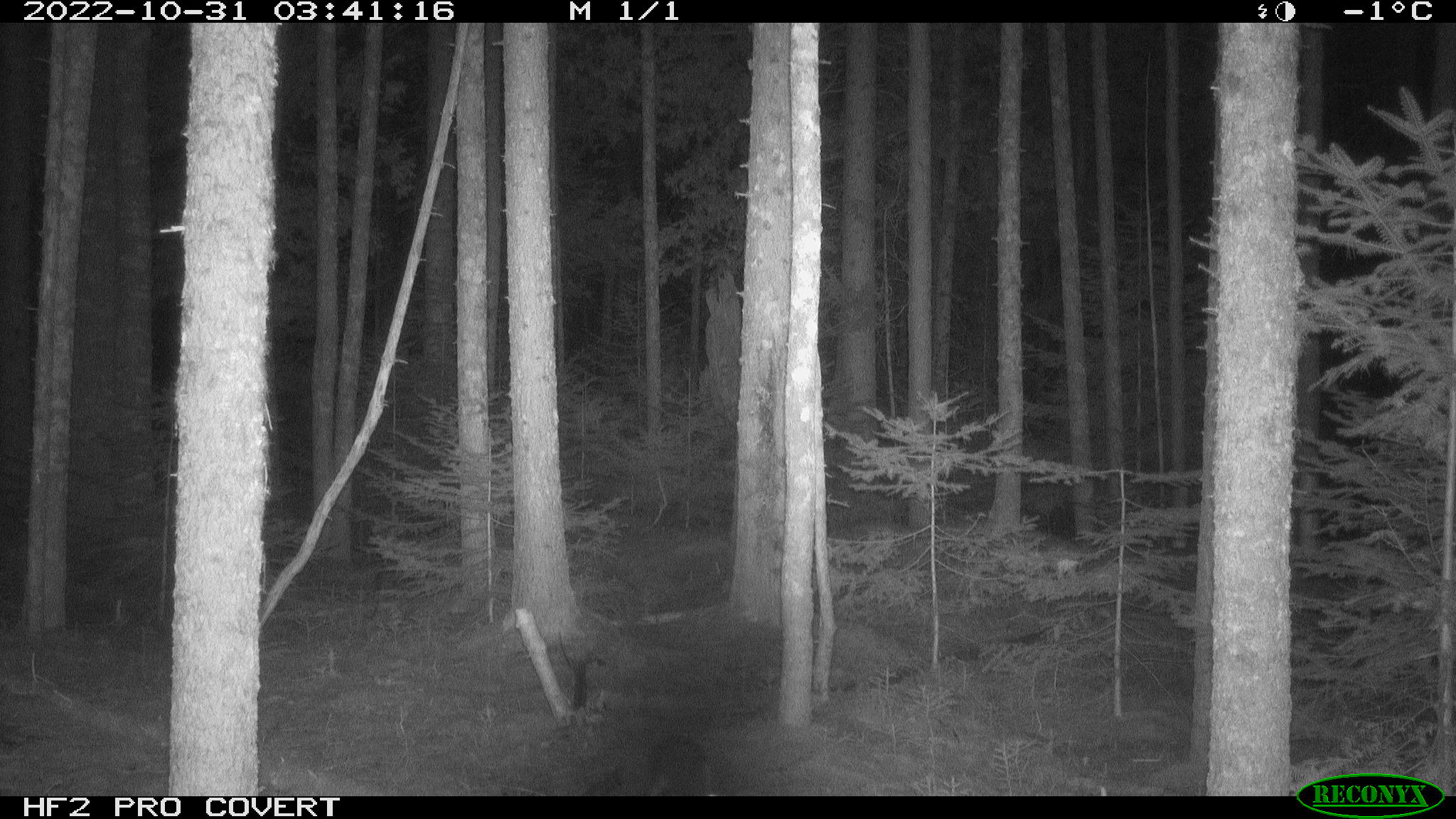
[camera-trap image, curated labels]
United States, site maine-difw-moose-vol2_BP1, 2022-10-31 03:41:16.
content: unidentified animal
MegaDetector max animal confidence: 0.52